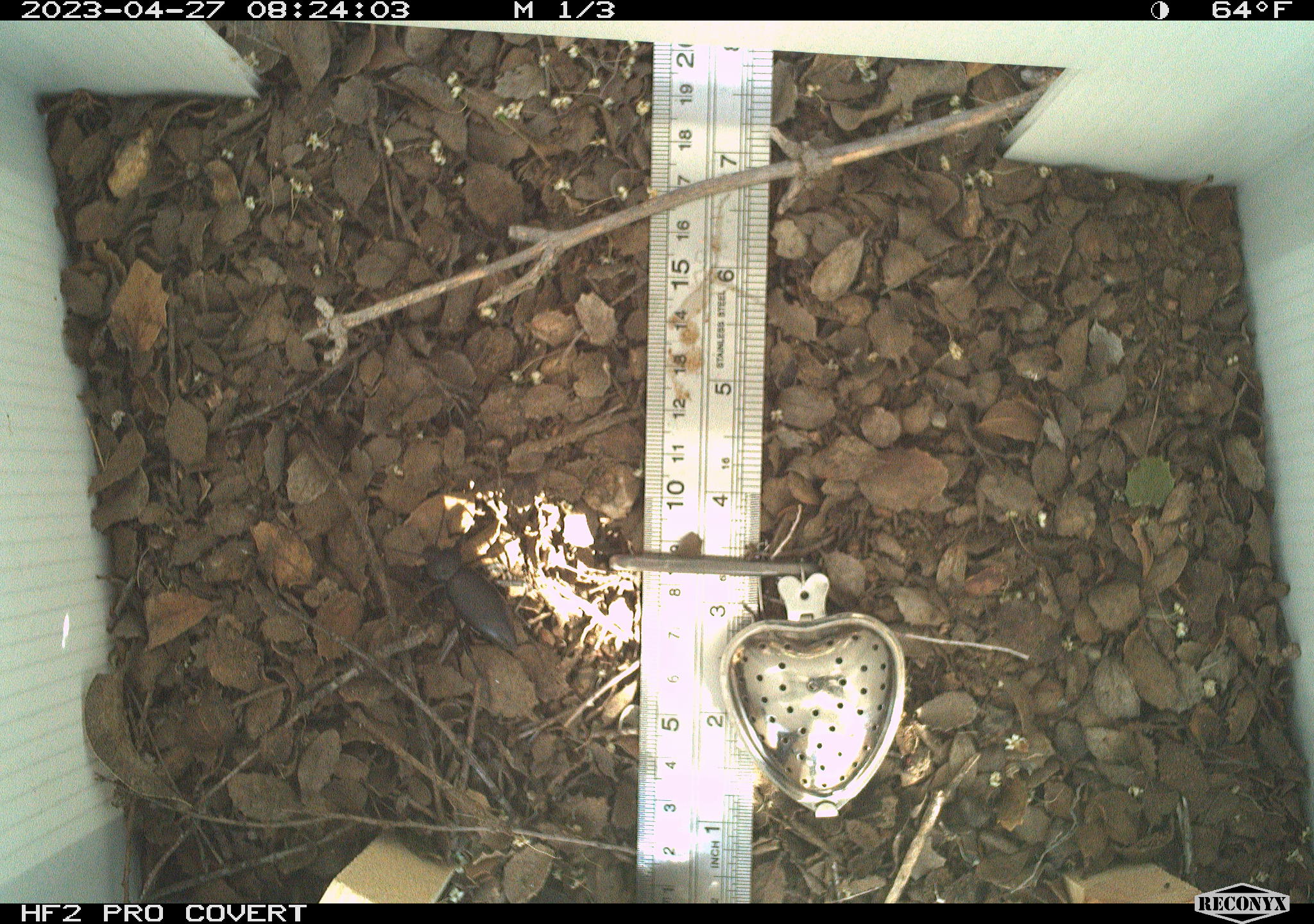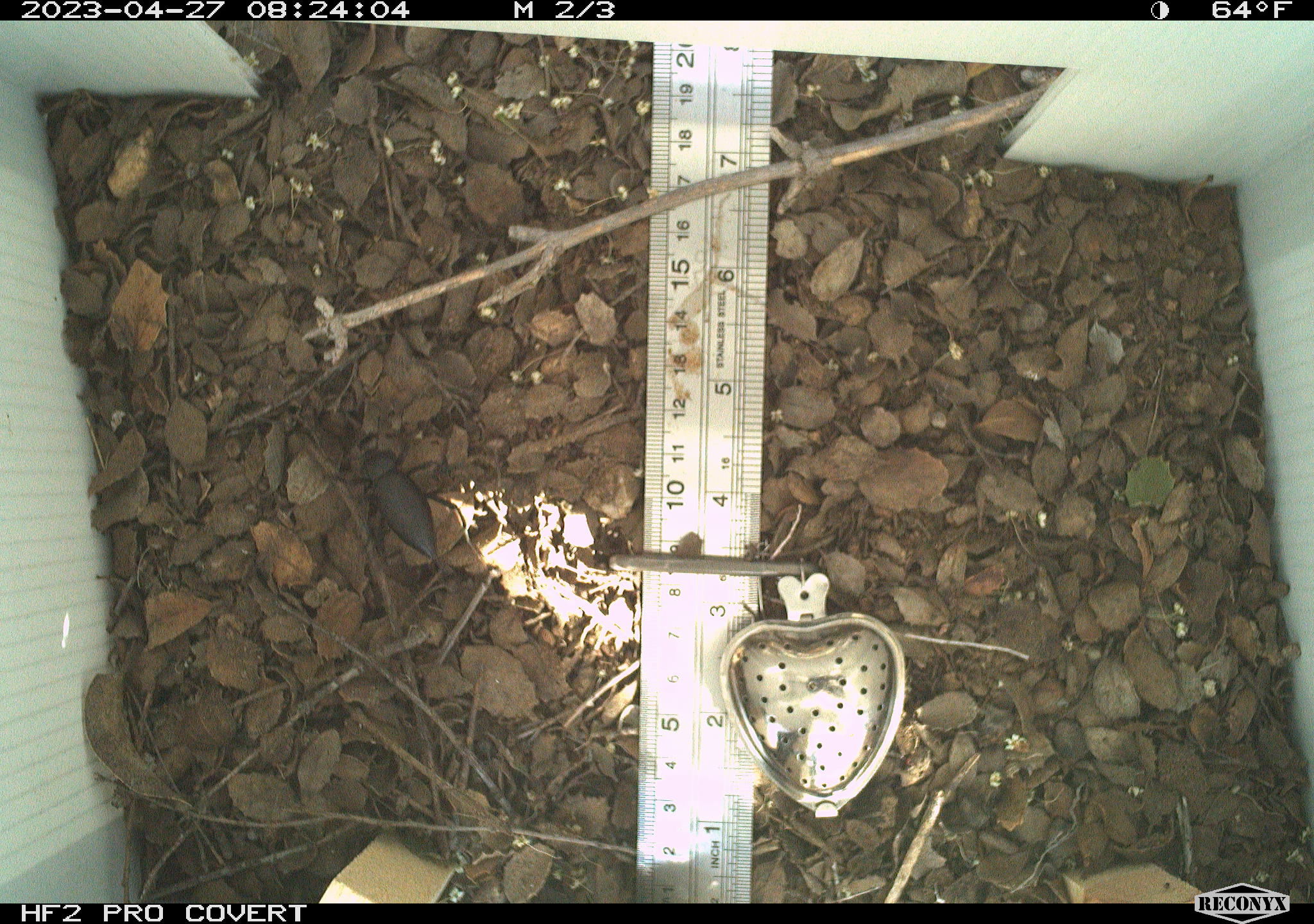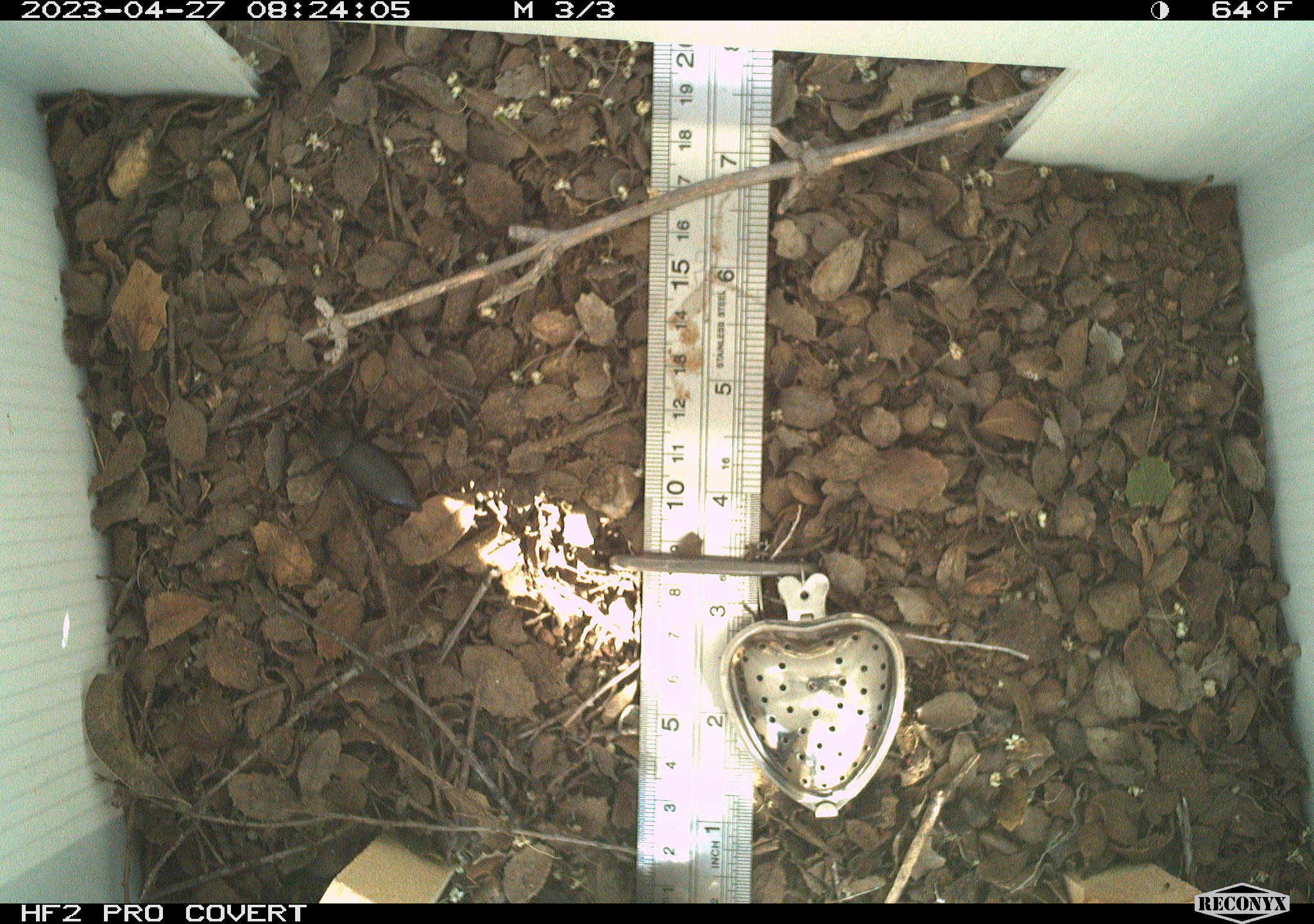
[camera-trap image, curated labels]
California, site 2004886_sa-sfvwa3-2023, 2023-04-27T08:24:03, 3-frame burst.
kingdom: Animalia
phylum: Arthropoda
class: Insecta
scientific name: Insecta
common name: insect